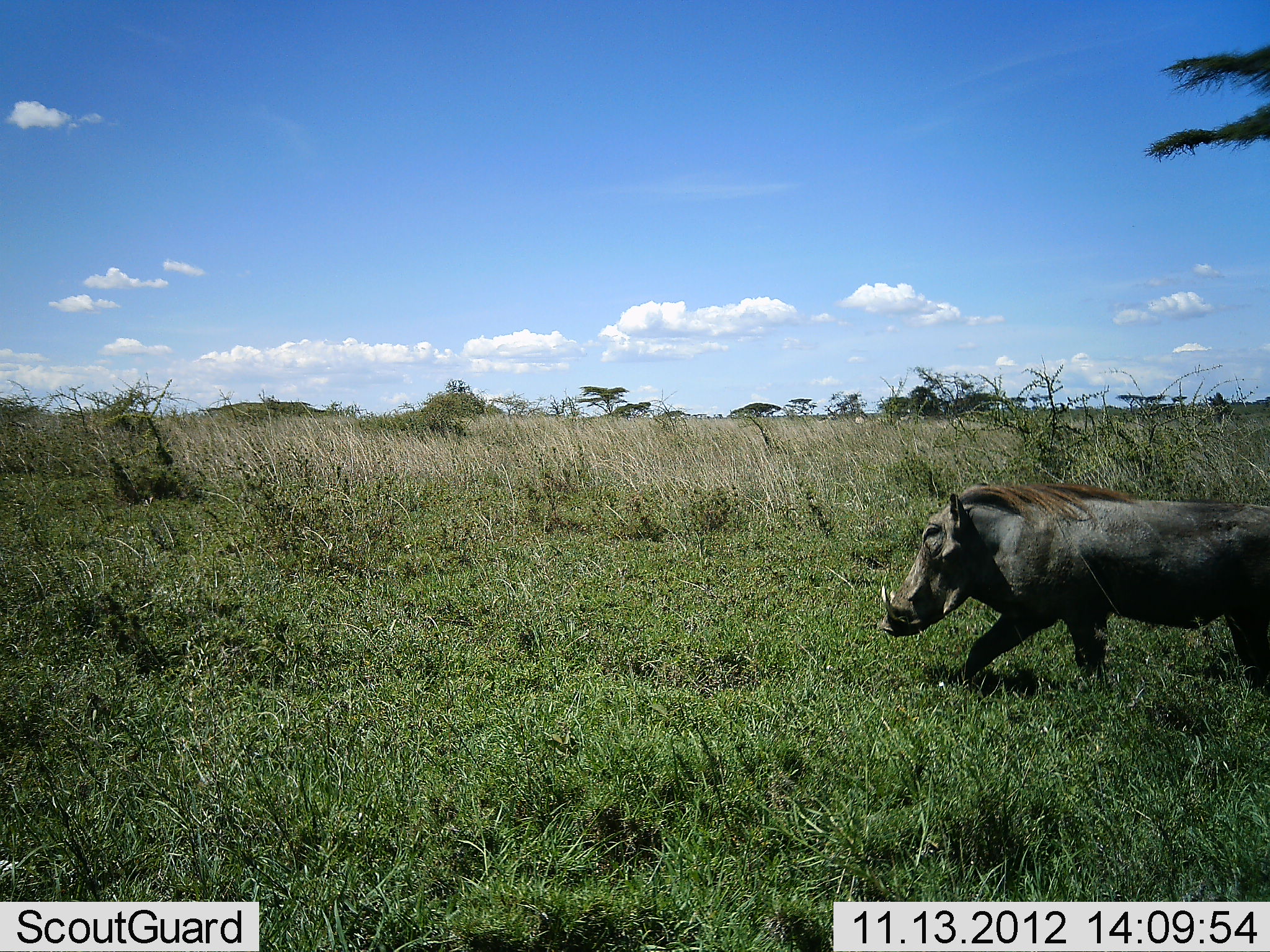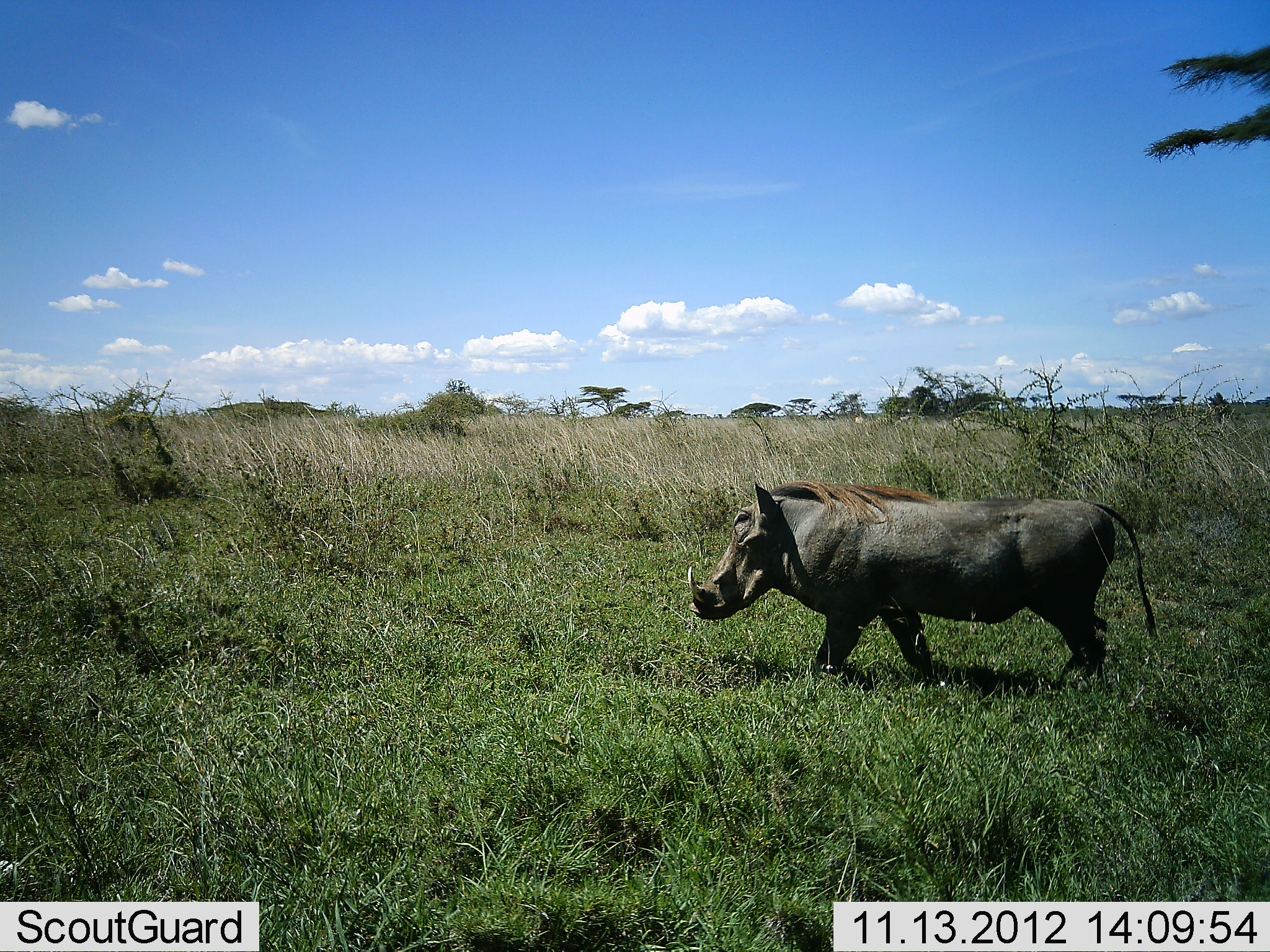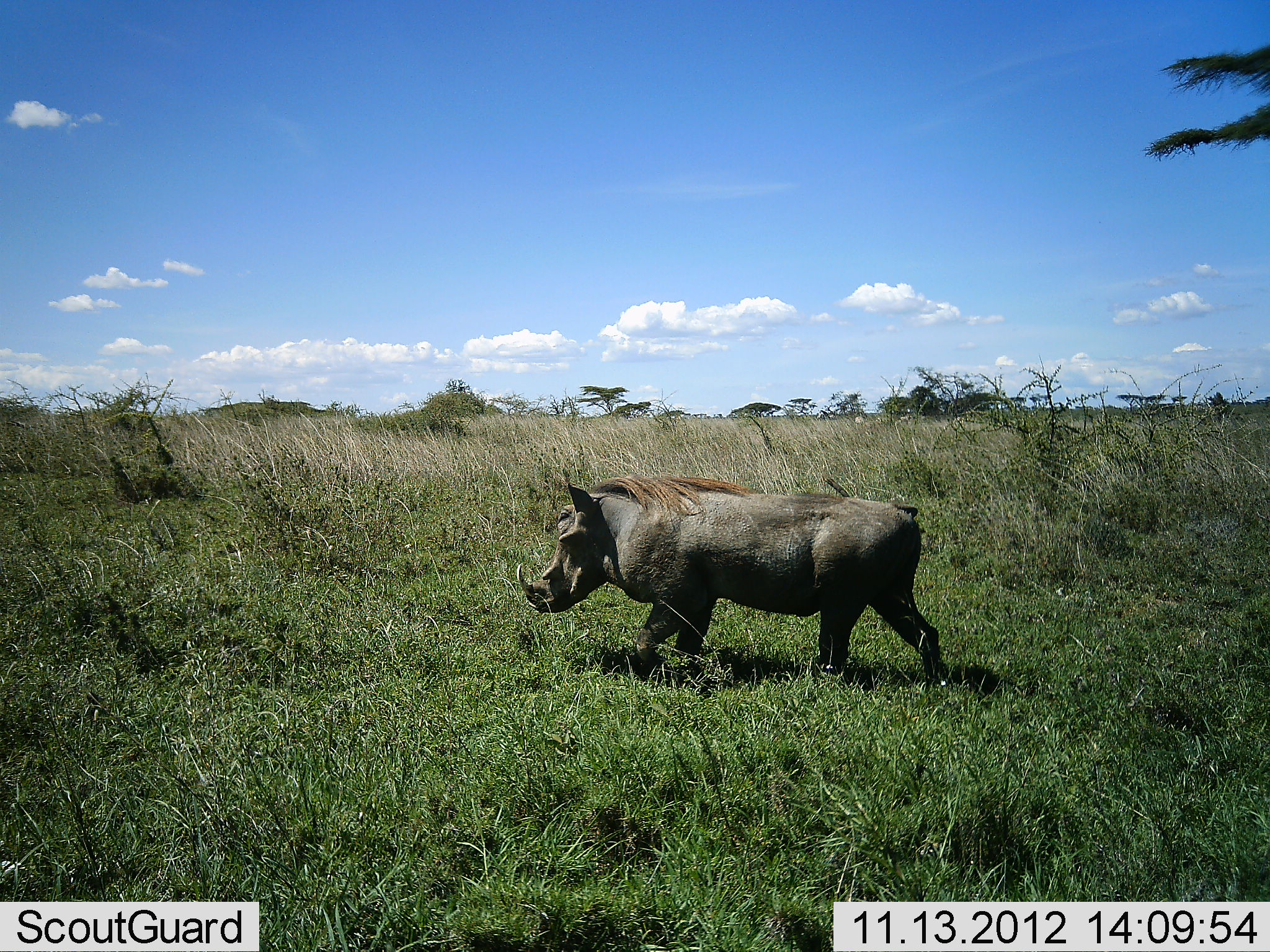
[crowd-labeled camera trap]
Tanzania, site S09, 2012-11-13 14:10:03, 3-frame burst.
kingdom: Animalia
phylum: Chordata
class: Mammalia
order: Artiodactyla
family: Suidae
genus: Phacochoerus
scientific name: Phacochoerus africanus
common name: warthog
Warthog (Phacochoerus africanus), count 1. Behavior (volunteer vote fractions): standing 13%, resting 0%, moving 96%, interacting 0%. Young present (vote fraction): 0%. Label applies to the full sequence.